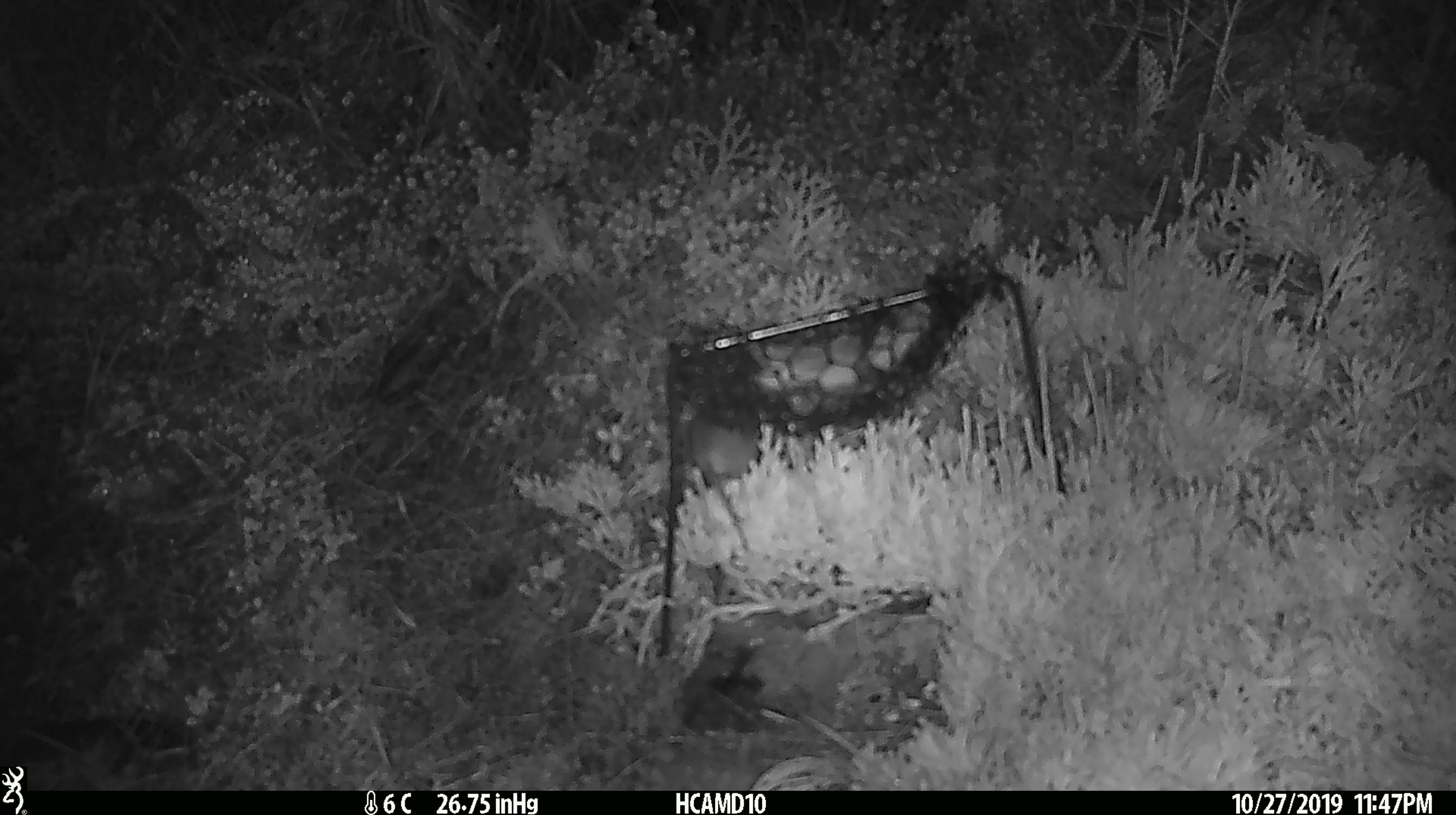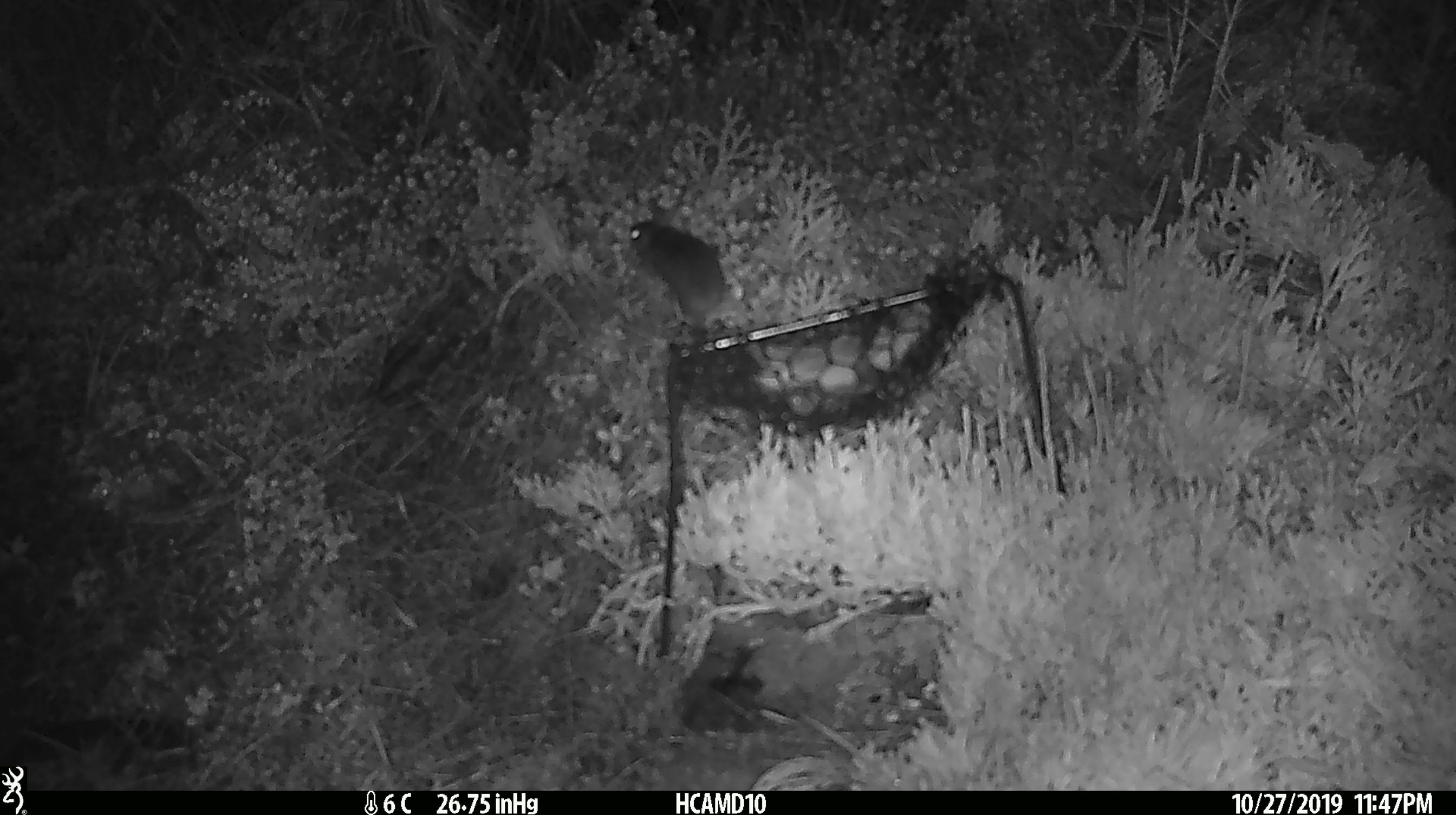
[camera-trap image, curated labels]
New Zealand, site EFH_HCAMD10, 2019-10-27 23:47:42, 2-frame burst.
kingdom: Animalia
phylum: Chordata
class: Mammalia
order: Rodentia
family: Muridae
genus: Mus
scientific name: Mus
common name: mouse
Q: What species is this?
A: Mouse (Mus).